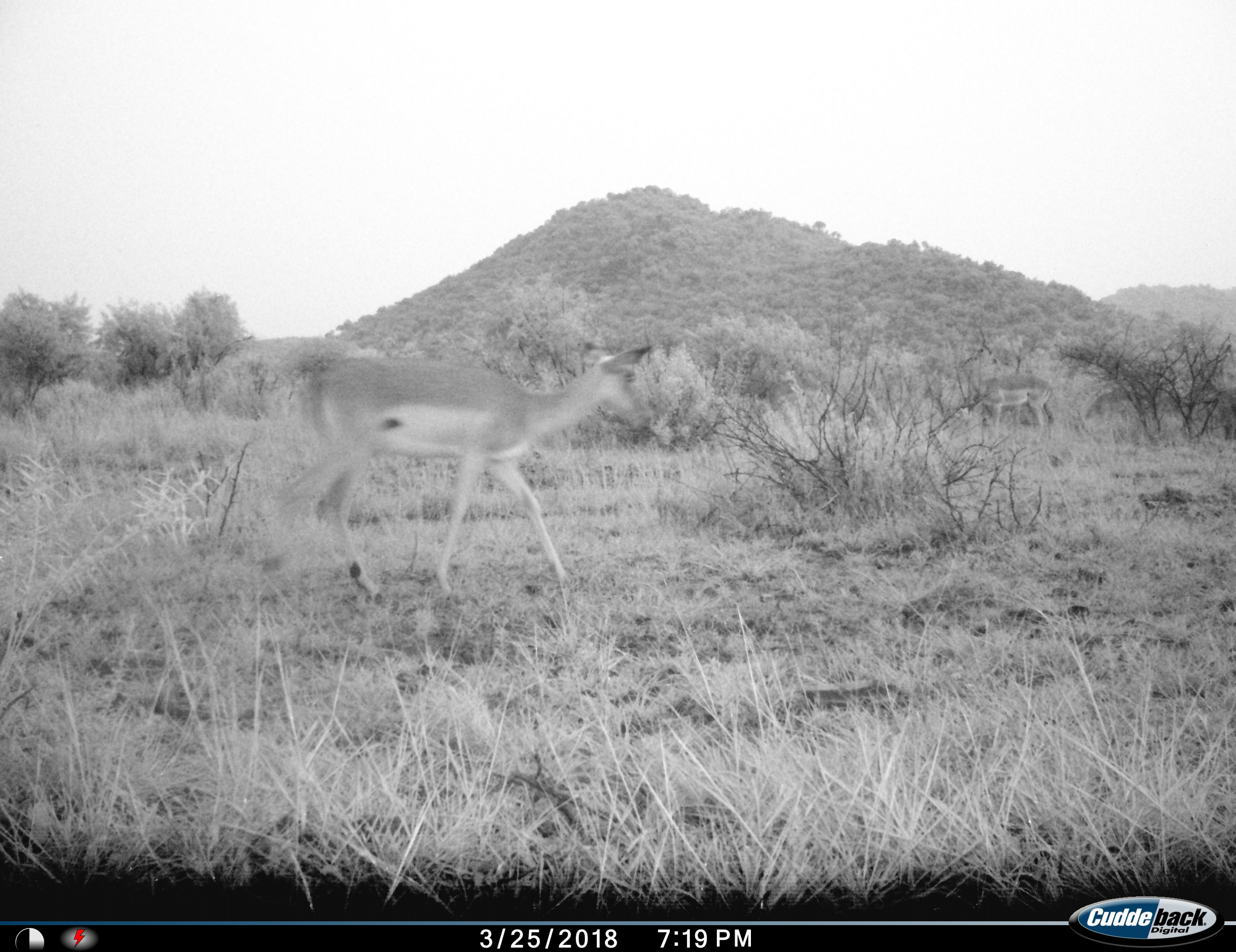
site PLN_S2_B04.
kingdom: Animalia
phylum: Chordata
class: Mammalia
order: Artiodactyla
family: Bovidae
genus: Aepyceros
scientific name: Aepyceros melampus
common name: impala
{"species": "impala (Aepyceros melampus)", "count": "1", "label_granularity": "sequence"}